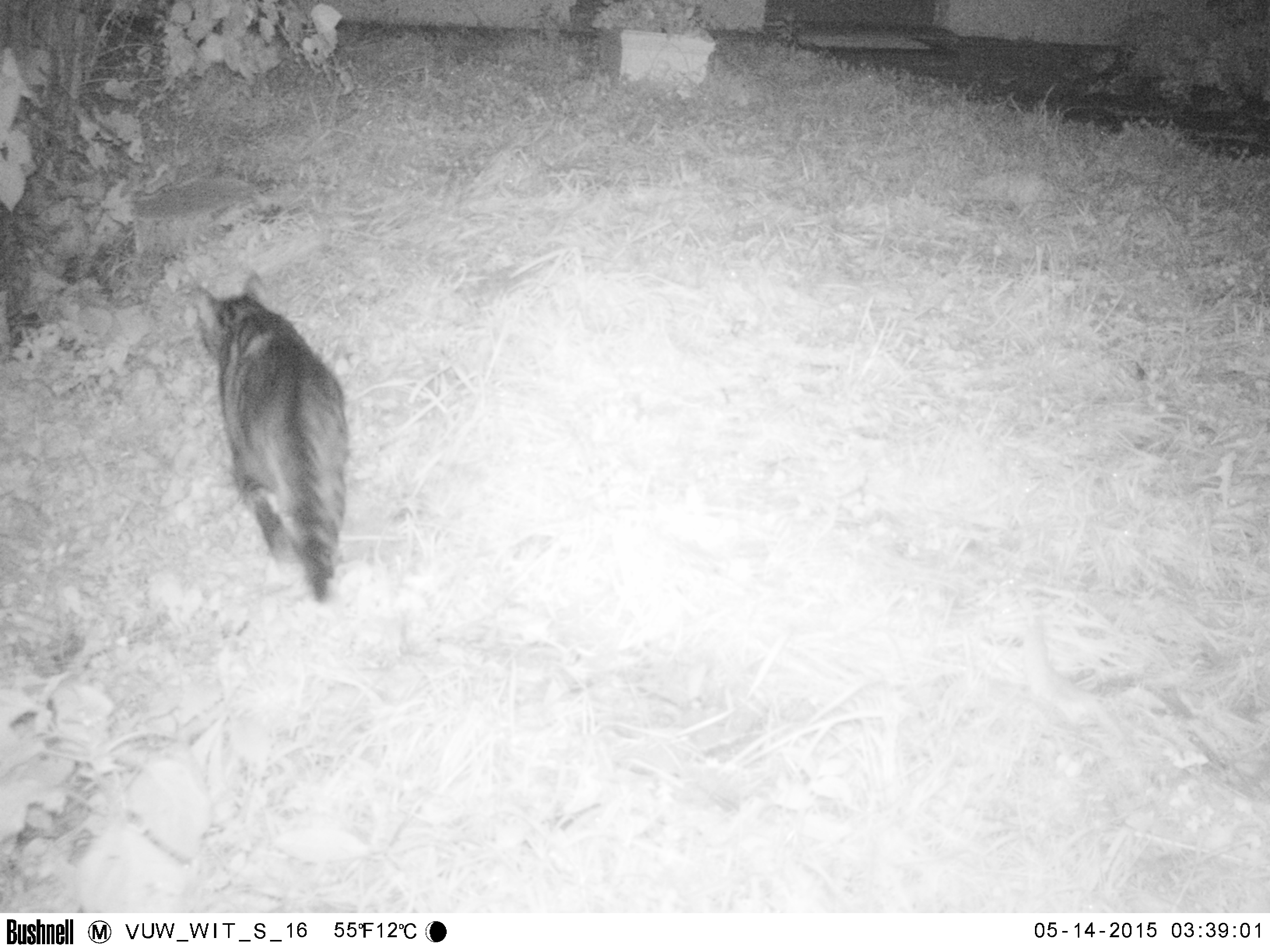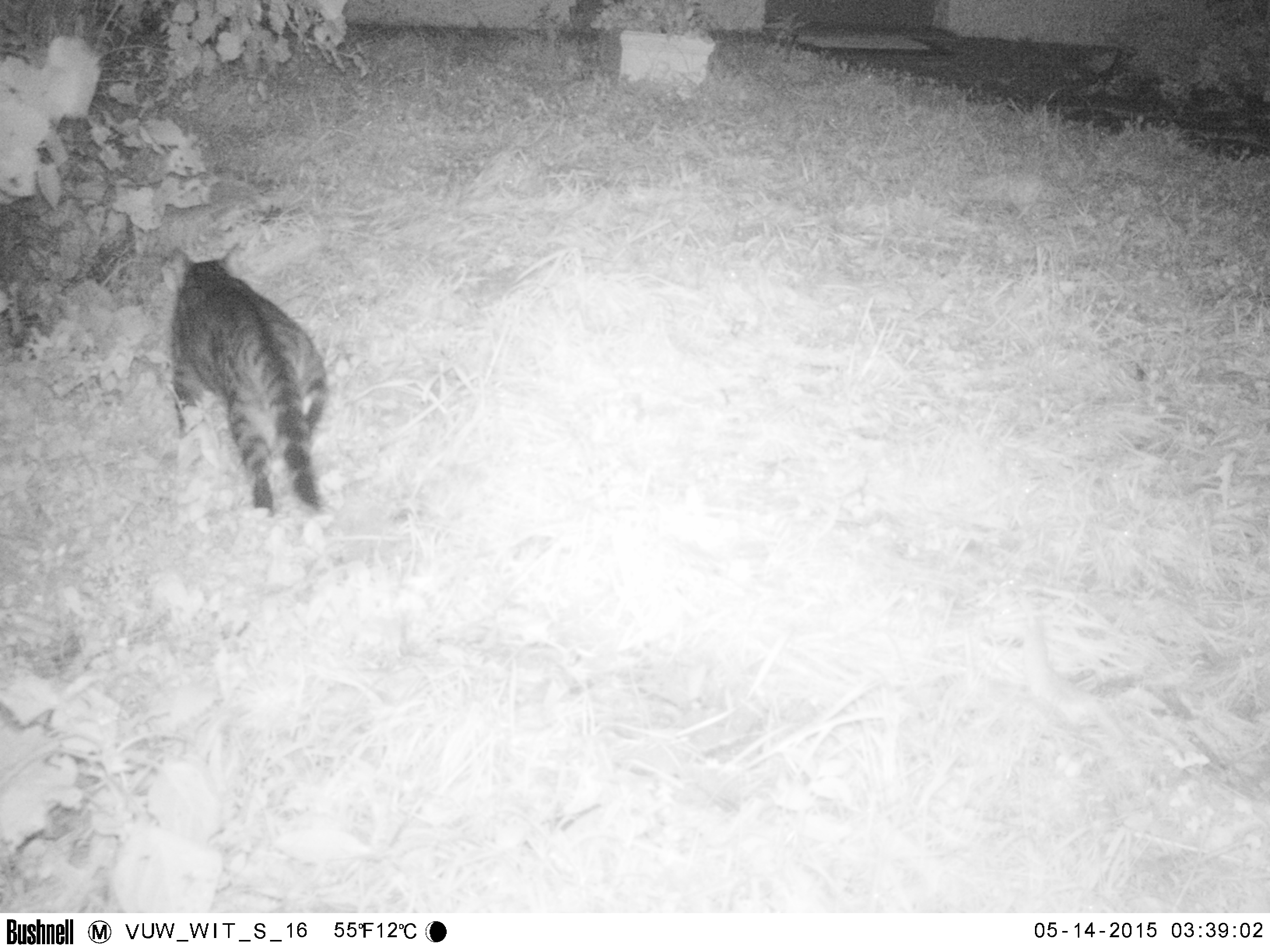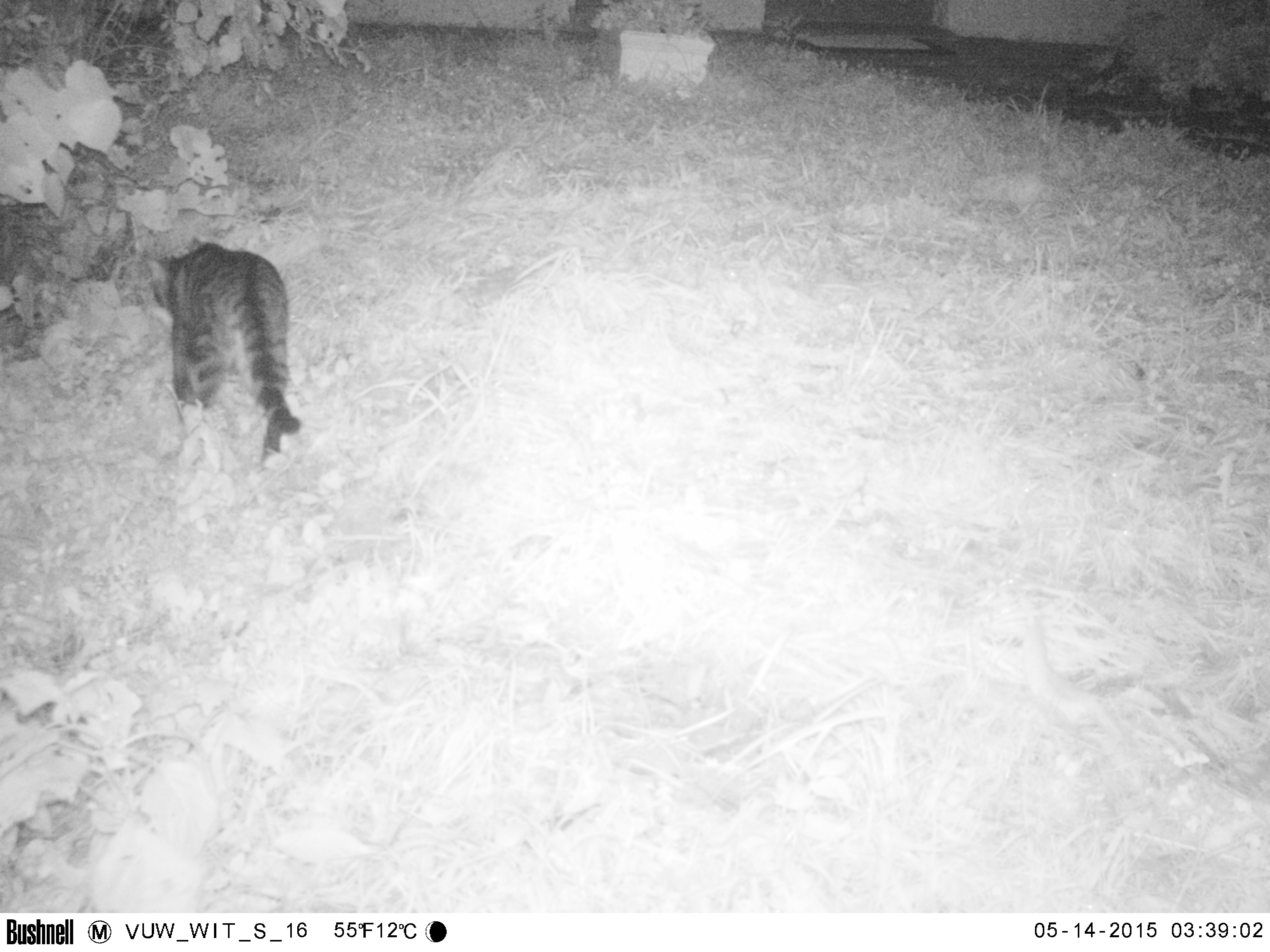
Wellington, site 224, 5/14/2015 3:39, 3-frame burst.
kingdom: Animalia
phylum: Chordata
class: Mammalia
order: Carnivora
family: Felidae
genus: Felis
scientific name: Felis catus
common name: cat